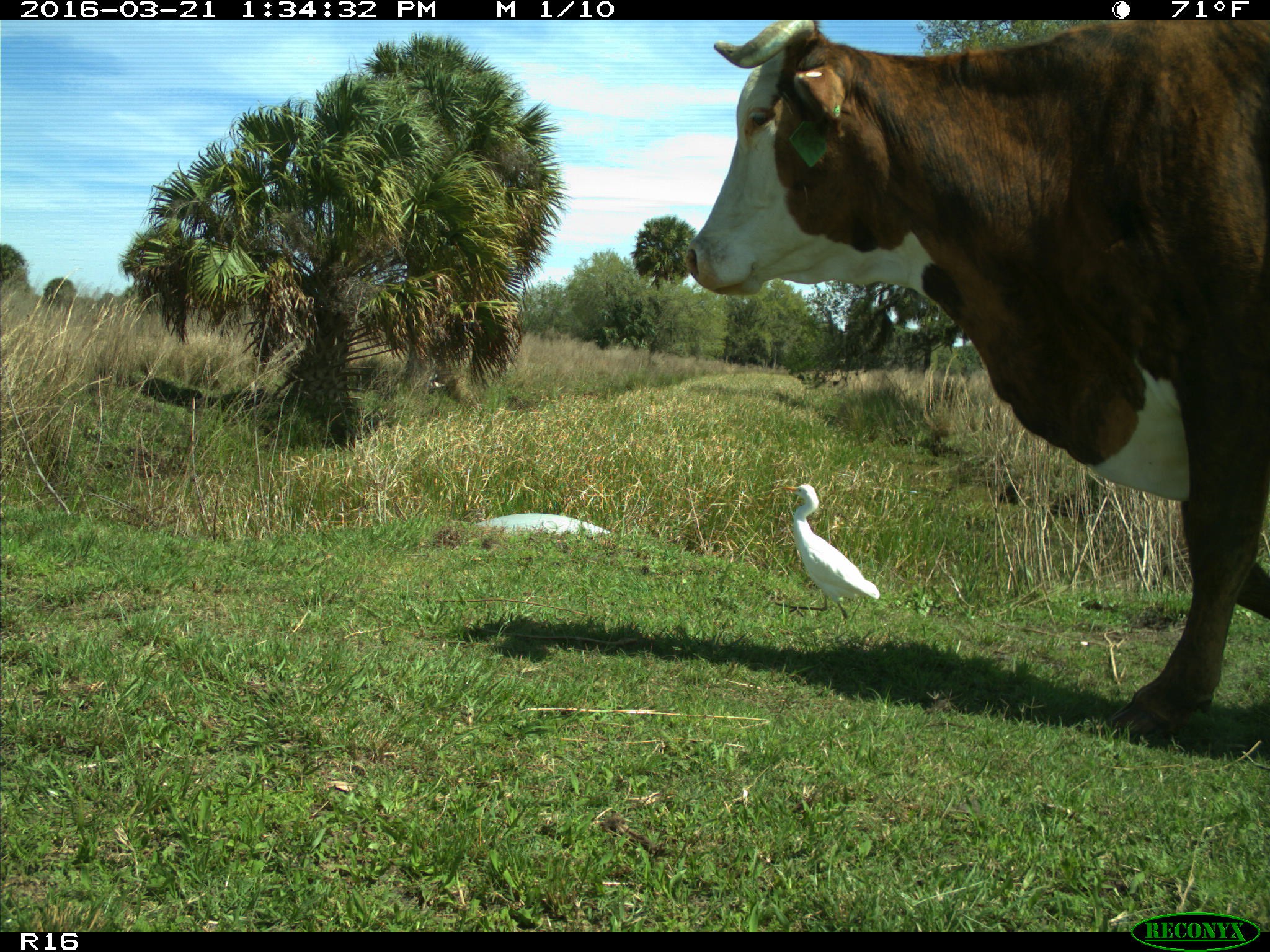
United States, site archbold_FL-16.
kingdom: Animalia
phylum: Chordata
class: Mammalia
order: Artiodactyla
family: Bovidae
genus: Bos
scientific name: Bos taurus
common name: domestic cow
Bos taurus (domestic cow).